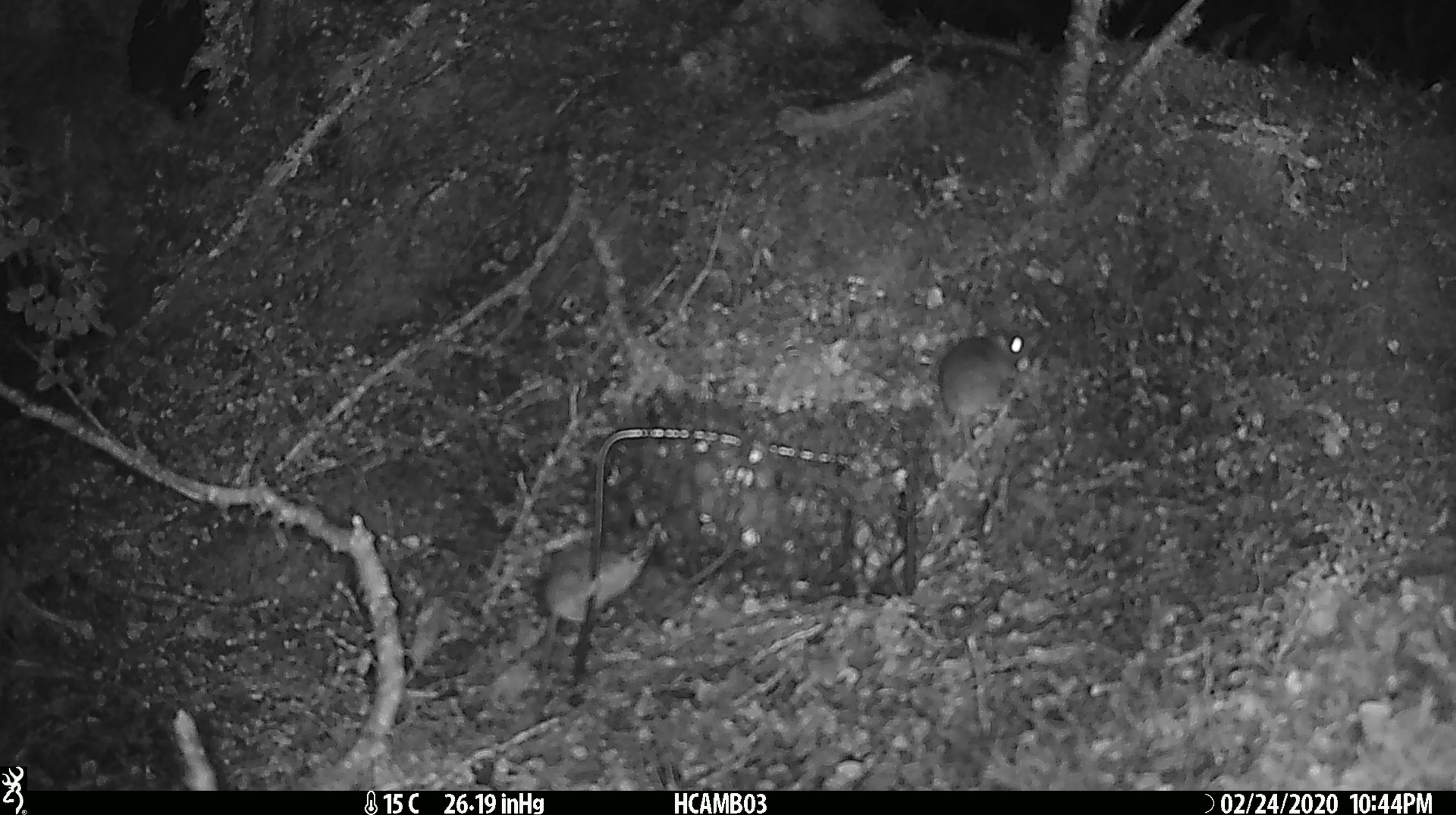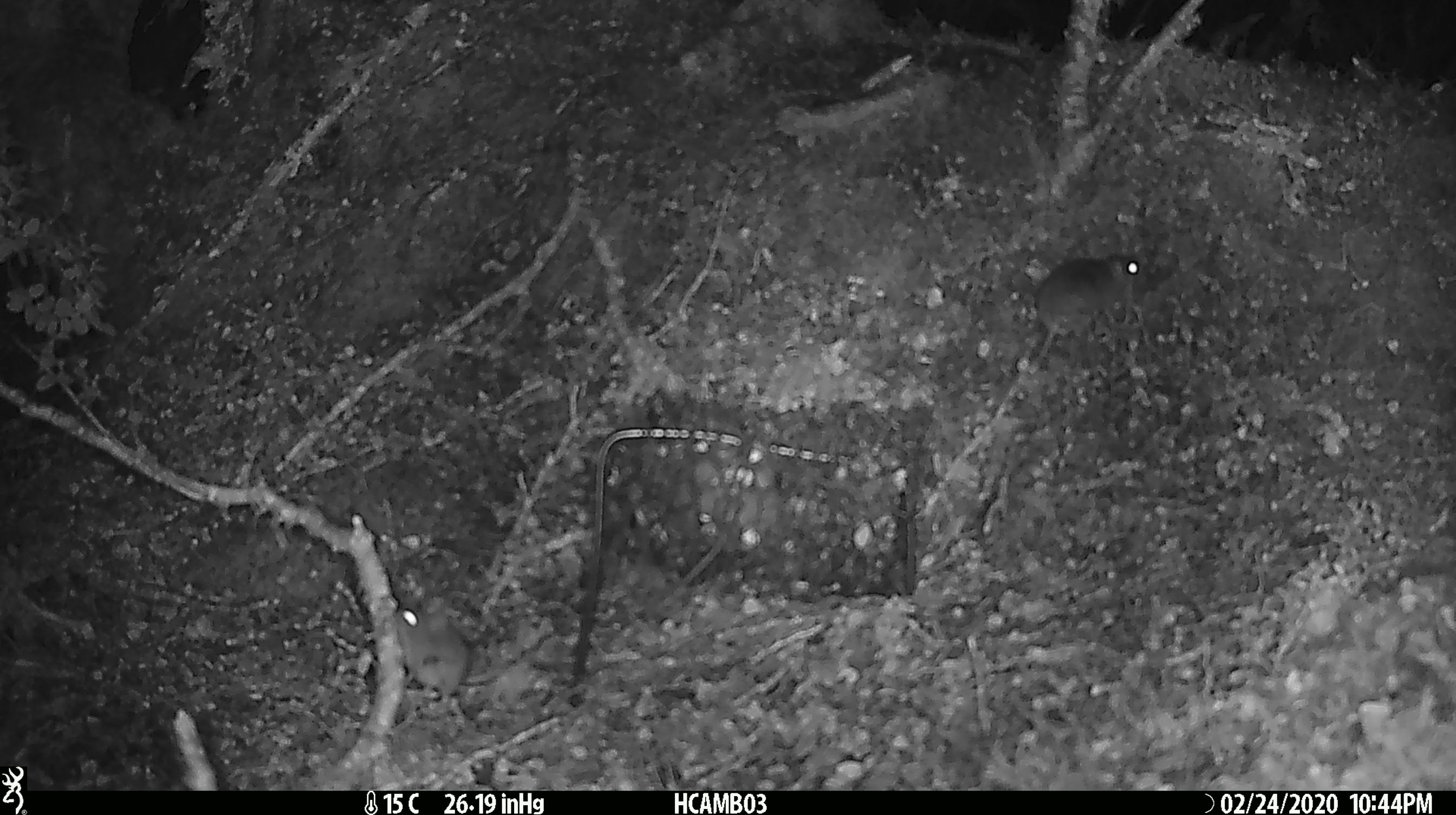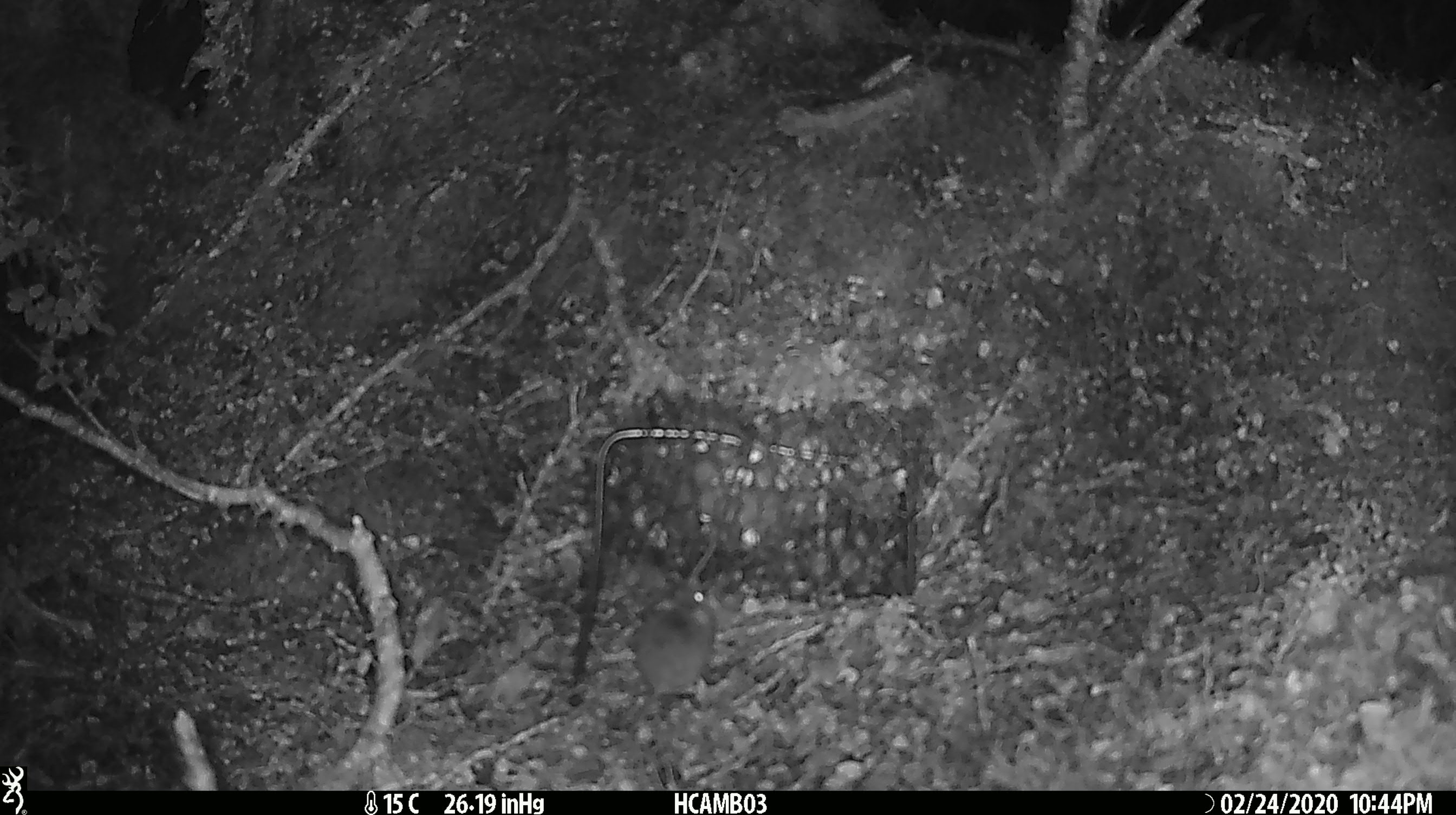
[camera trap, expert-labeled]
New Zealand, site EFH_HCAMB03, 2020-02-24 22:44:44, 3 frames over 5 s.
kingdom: Animalia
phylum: Chordata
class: Mammalia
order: Rodentia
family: Muridae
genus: Mus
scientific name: Mus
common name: mouse